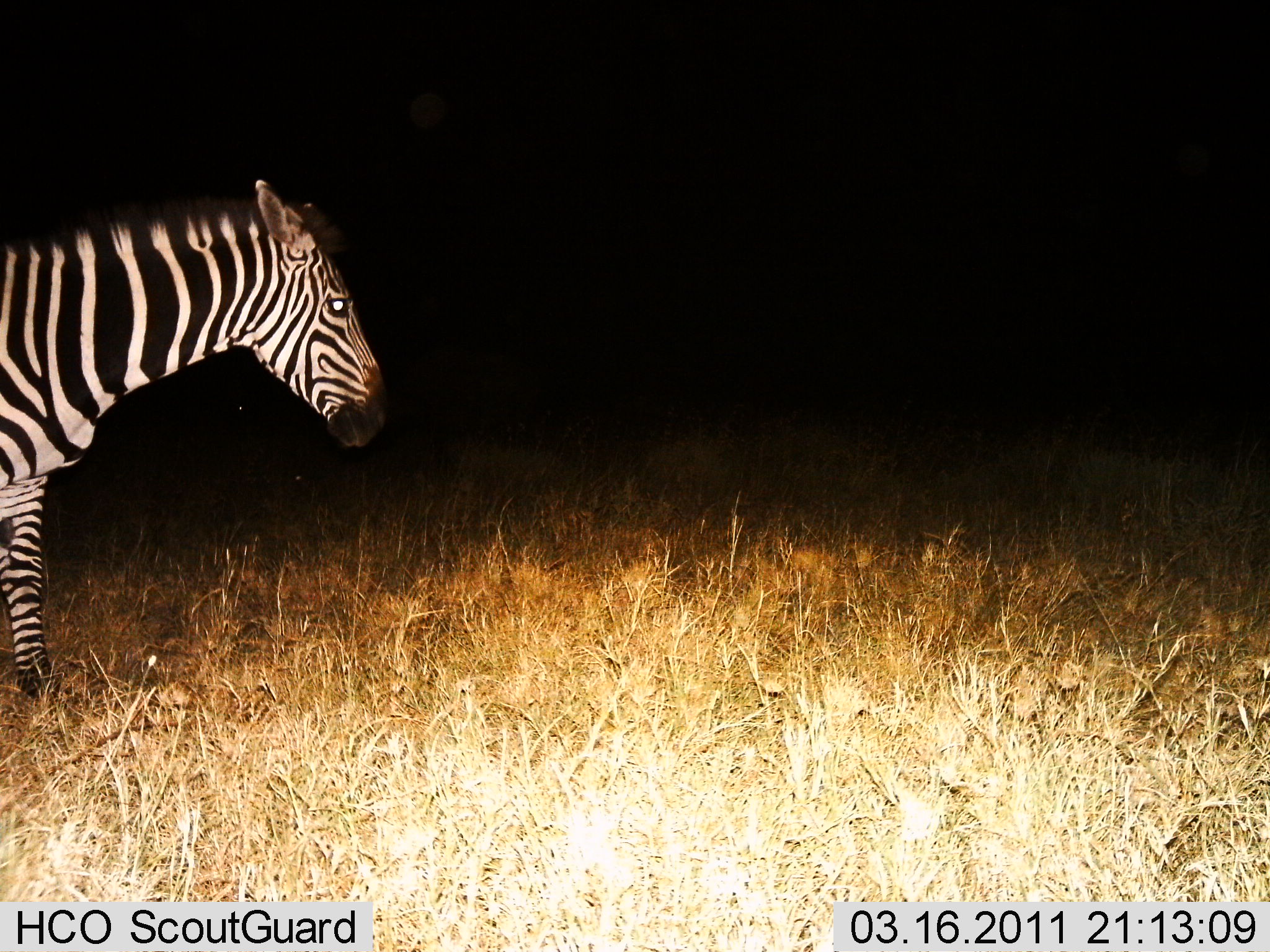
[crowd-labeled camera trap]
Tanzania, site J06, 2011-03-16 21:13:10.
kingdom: Animalia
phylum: Chordata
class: Mammalia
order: Perissodactyla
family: Equidae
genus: Equus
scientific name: Equus quagga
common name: plains zebra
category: zebra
Zebra (plains zebra) (Equus quagga), count 1. Behavior (volunteer vote fractions): standing 100%, resting 0%, moving 0%, interacting 0%. Young present (vote fraction): 0%. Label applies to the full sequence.